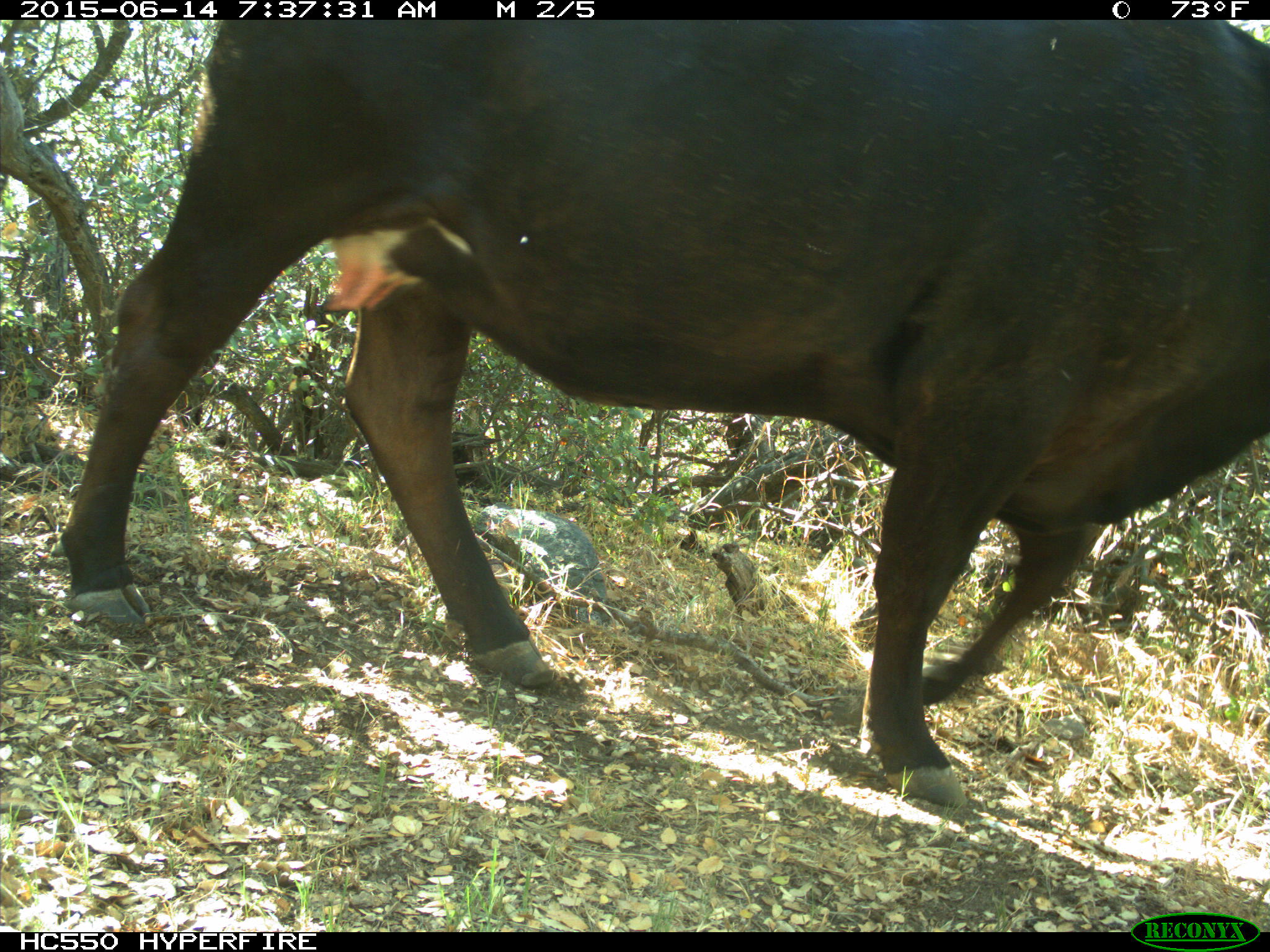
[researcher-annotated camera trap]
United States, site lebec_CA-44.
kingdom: Animalia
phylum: Chordata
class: Mammalia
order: Artiodactyla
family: Bovidae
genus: Bos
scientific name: Bos taurus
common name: domestic cow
Bos taurus (domestic cow).